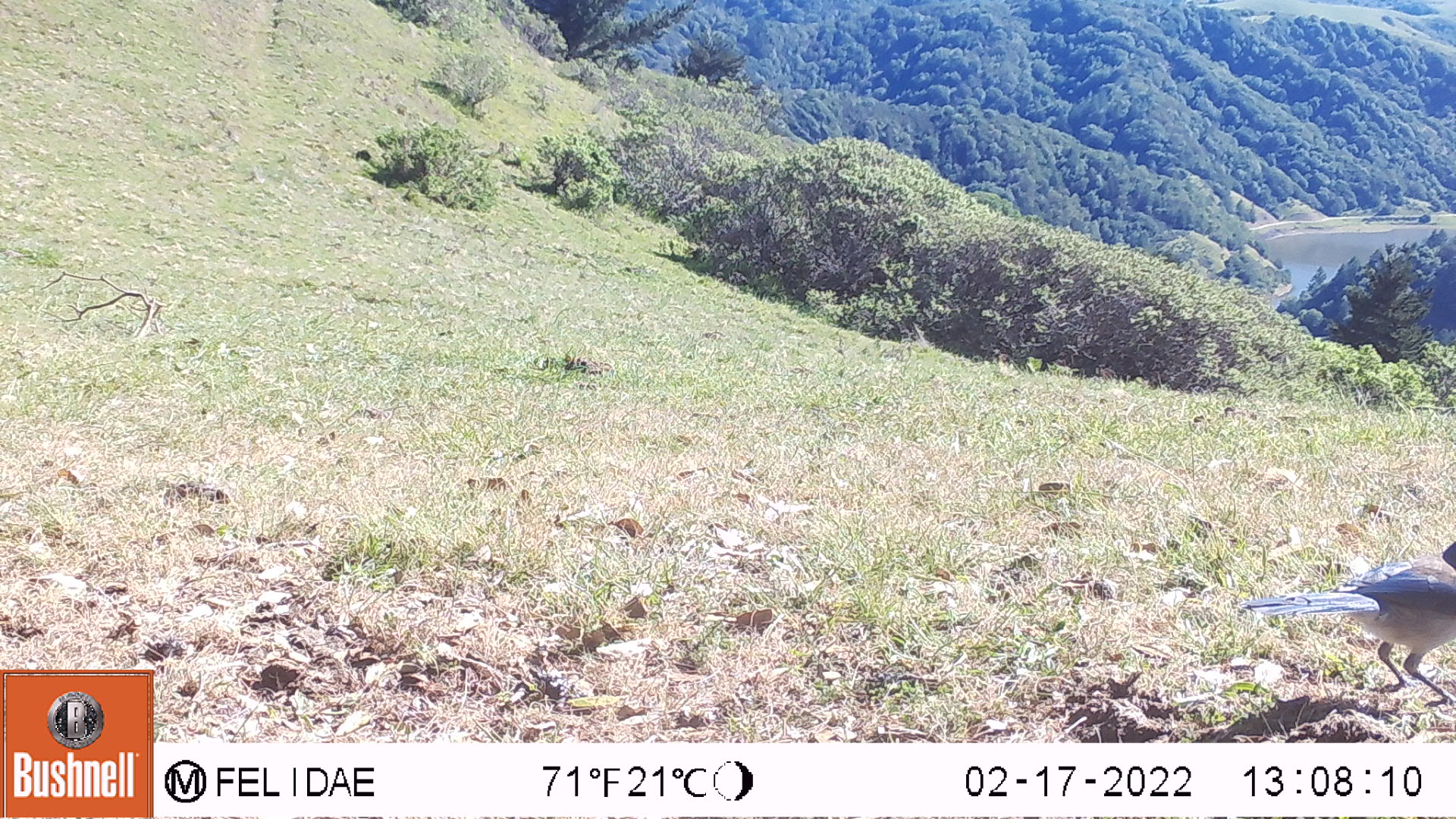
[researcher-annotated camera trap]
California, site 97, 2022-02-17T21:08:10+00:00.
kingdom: Animalia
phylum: Chordata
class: Aves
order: Passeriformes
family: Corvidae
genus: Aphelocoma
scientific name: Aphelocoma californica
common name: california scrub jay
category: western scrub-jay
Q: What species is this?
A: Western scrub-jay (california scrub jay) (Aphelocoma californica).